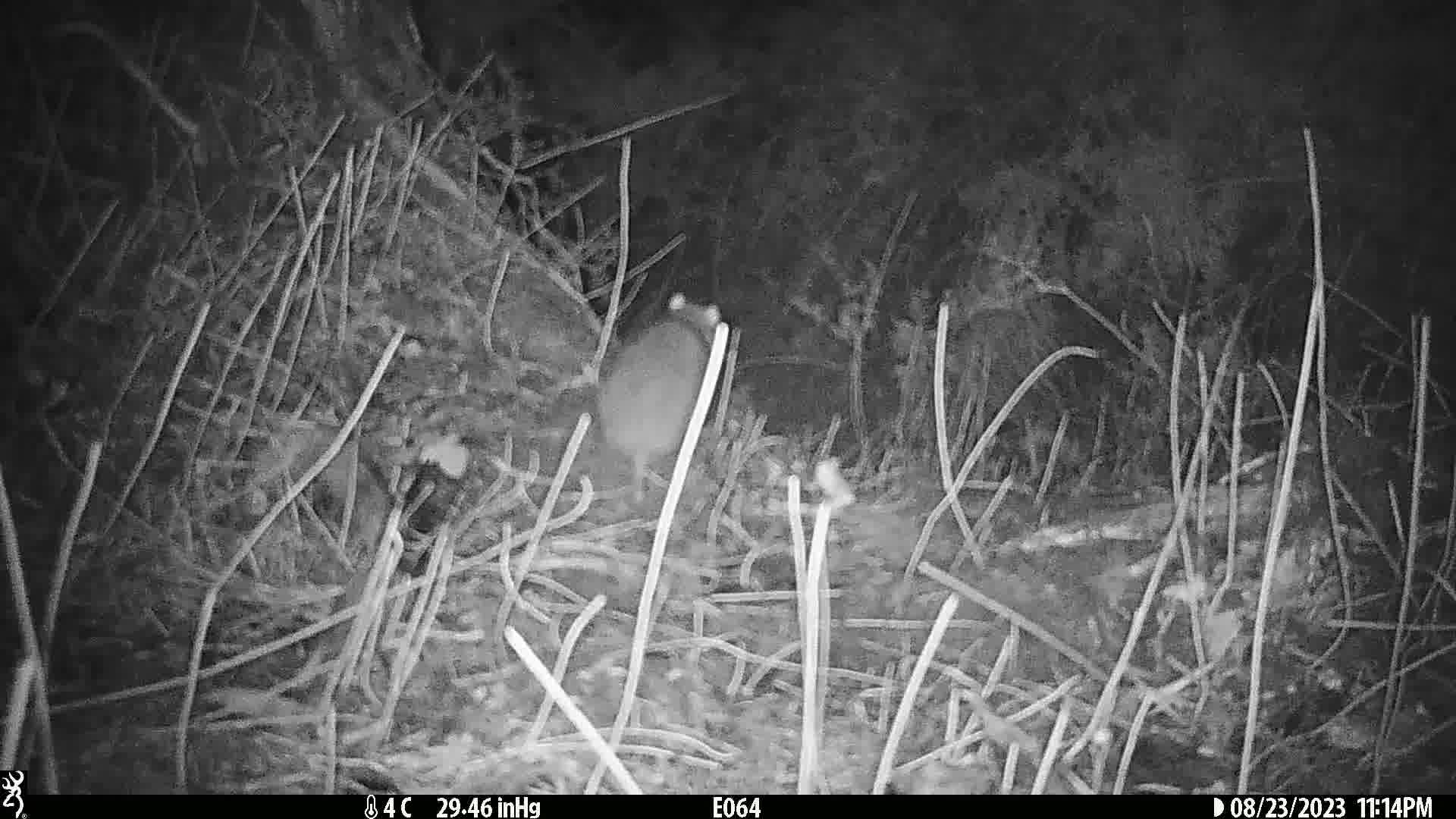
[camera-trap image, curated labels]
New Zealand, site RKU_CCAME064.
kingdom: Animalia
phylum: Chordata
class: Mammalia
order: Rodentia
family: Muridae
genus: Rattus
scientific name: Rattus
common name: rat